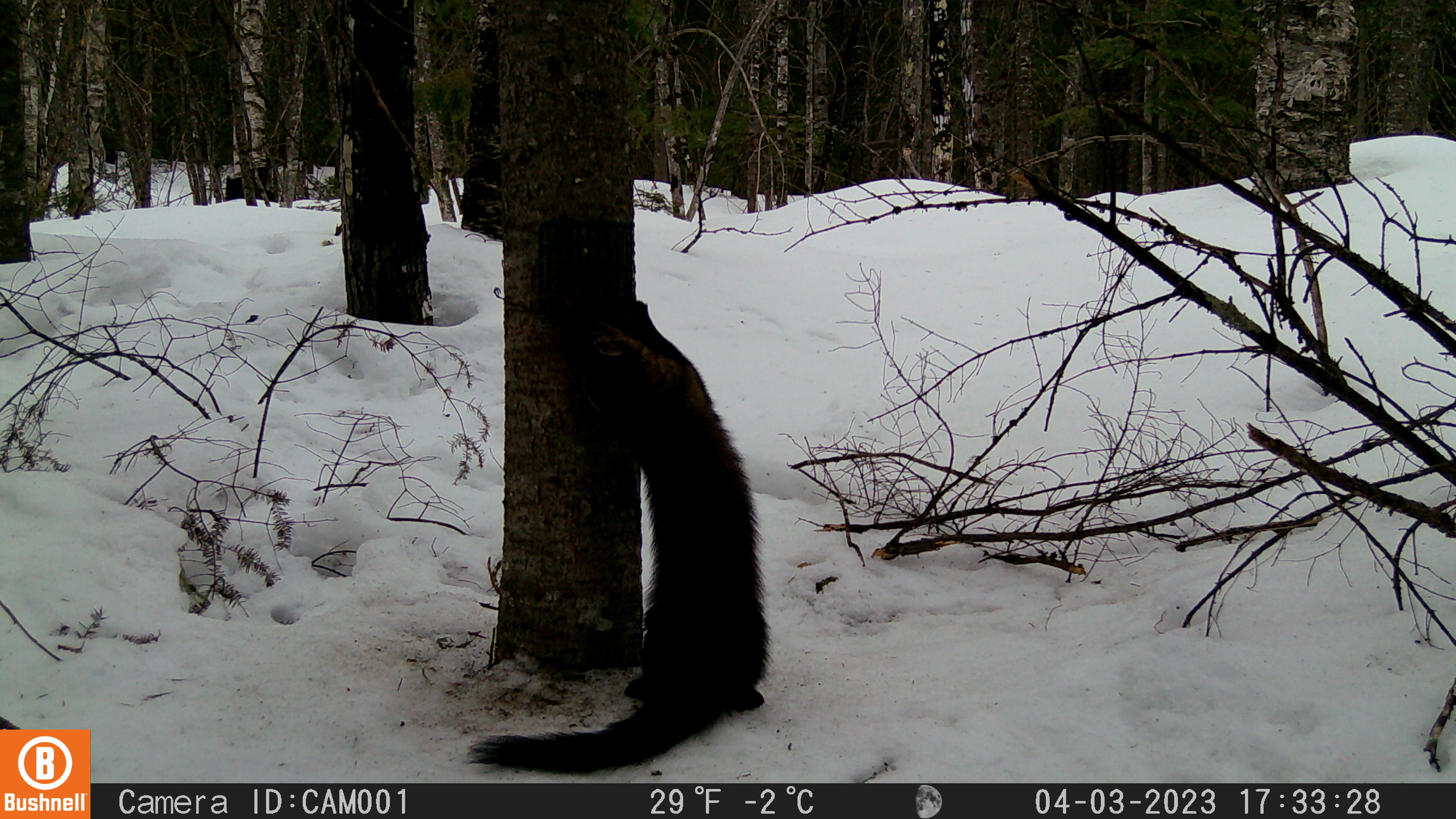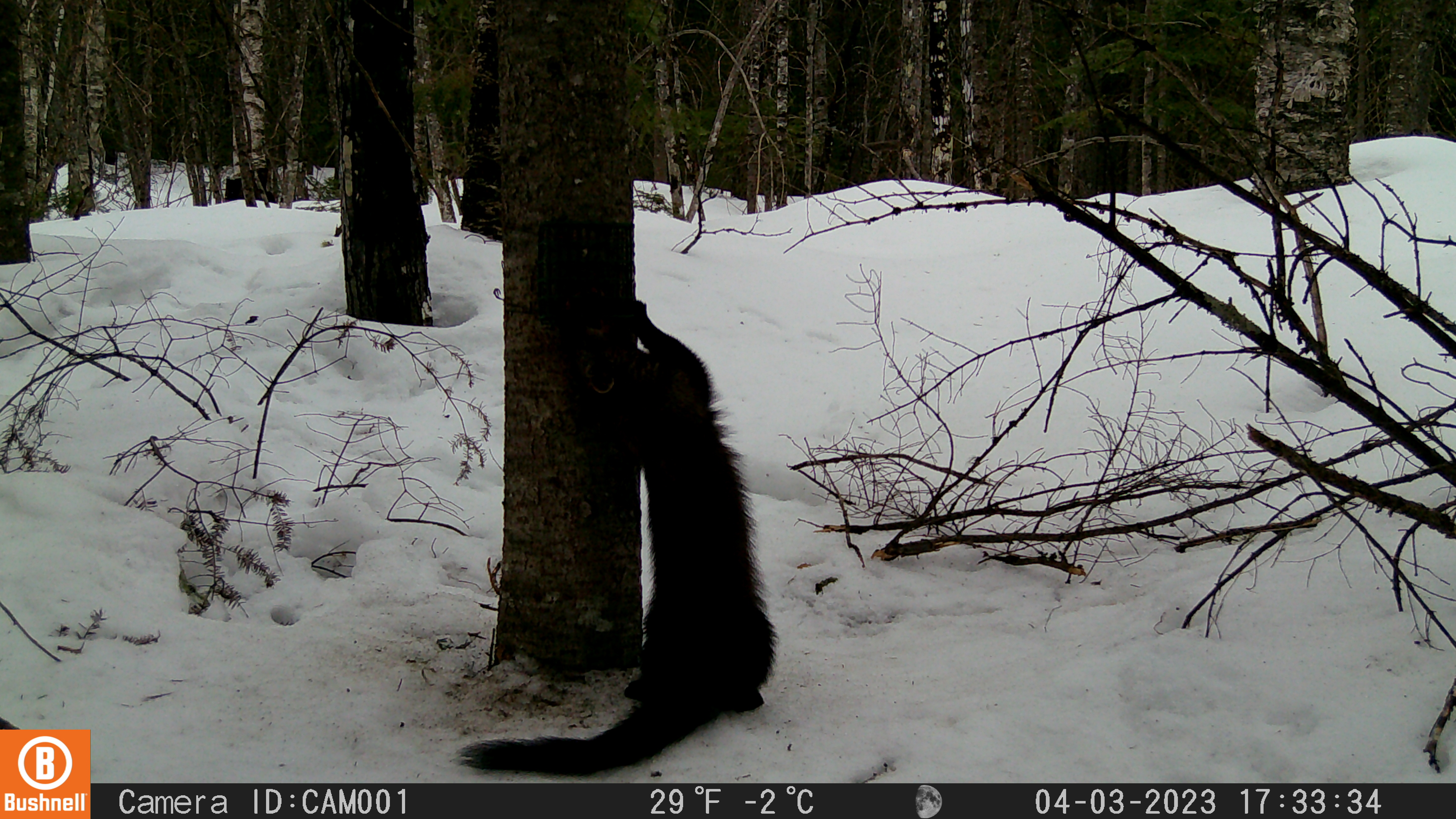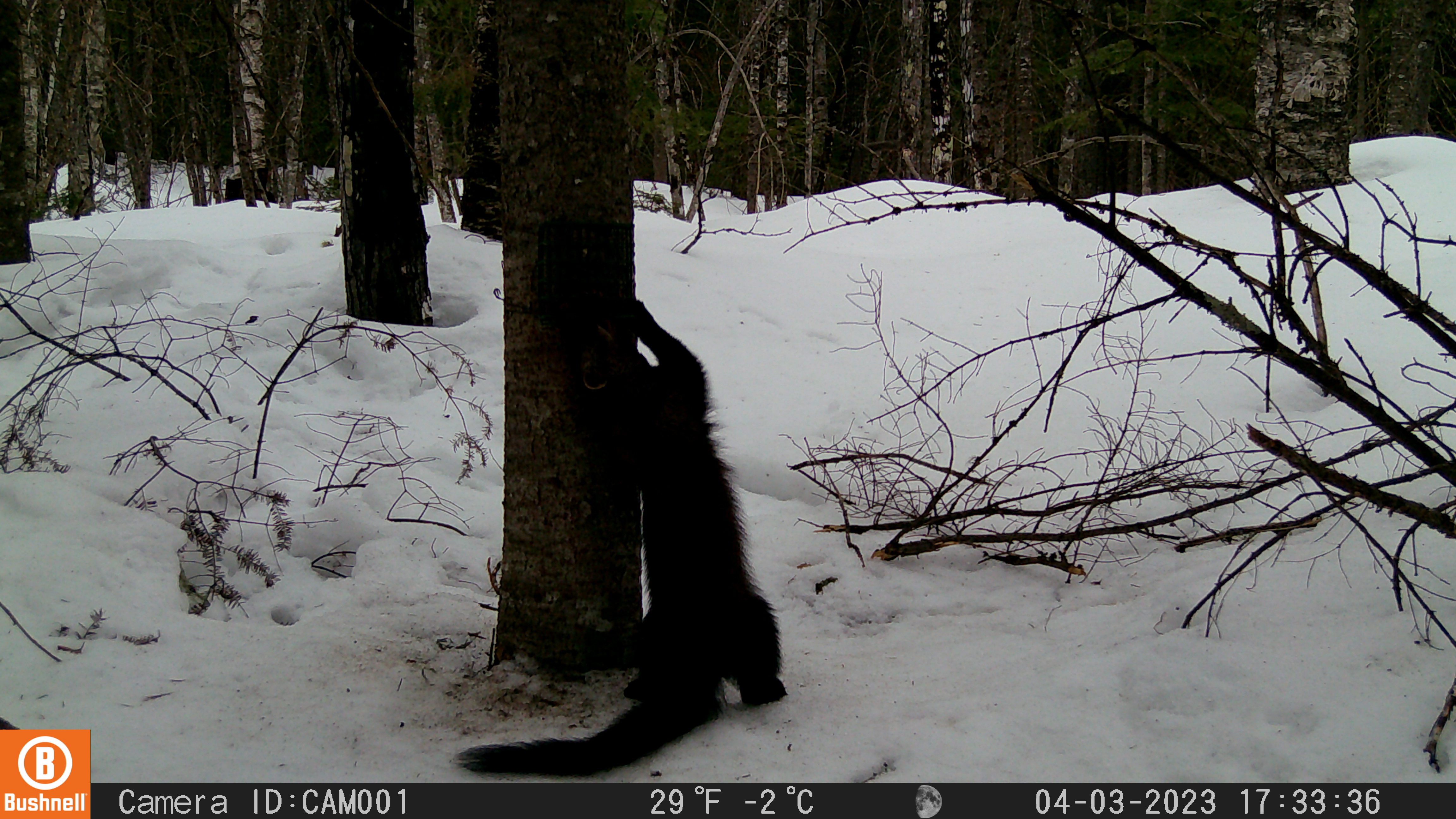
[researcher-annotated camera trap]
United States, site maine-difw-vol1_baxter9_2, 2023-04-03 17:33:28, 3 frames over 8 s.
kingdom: Animalia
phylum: Chordata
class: Mammalia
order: Carnivora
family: Mustelidae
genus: Martes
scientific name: Martes americana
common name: american marten